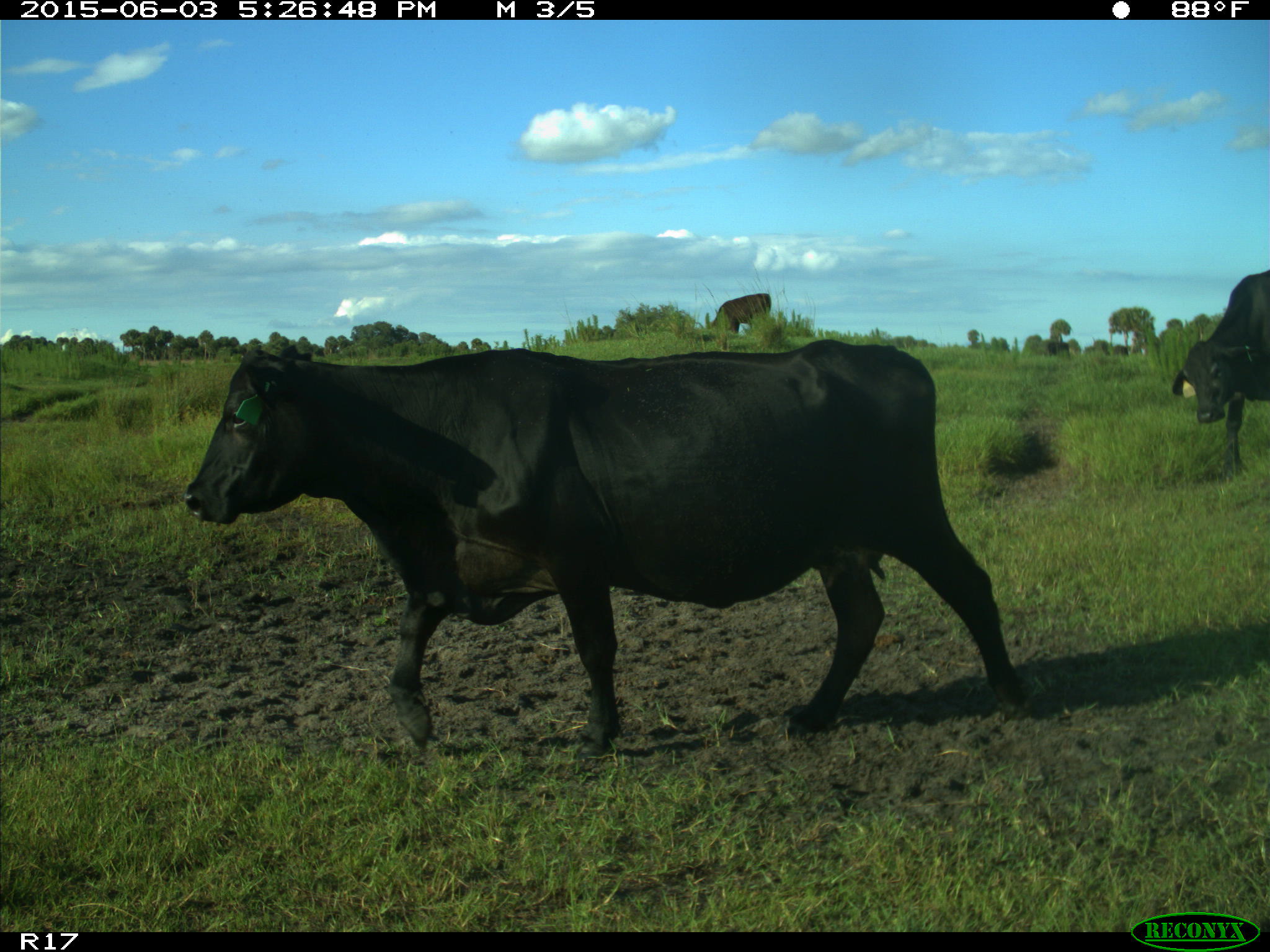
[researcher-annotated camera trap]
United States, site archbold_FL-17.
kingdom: Animalia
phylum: Chordata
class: Mammalia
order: Artiodactyla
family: Bovidae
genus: Bos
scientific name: Bos taurus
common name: domestic cow